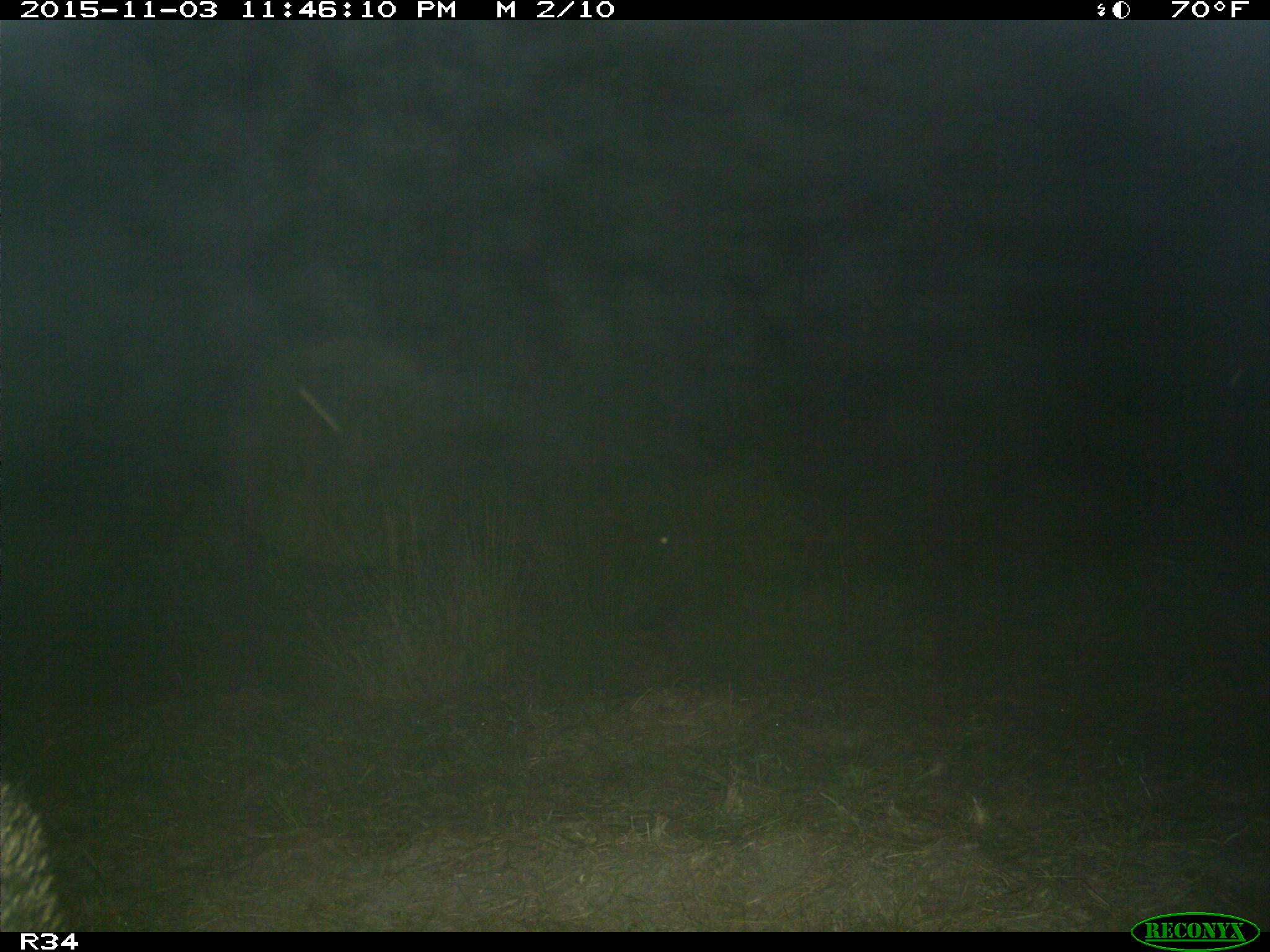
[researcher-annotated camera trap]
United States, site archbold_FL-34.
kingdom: Animalia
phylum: Chordata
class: Mammalia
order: Carnivora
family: Procyonidae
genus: Procyon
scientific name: Procyon lotor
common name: common raccoon